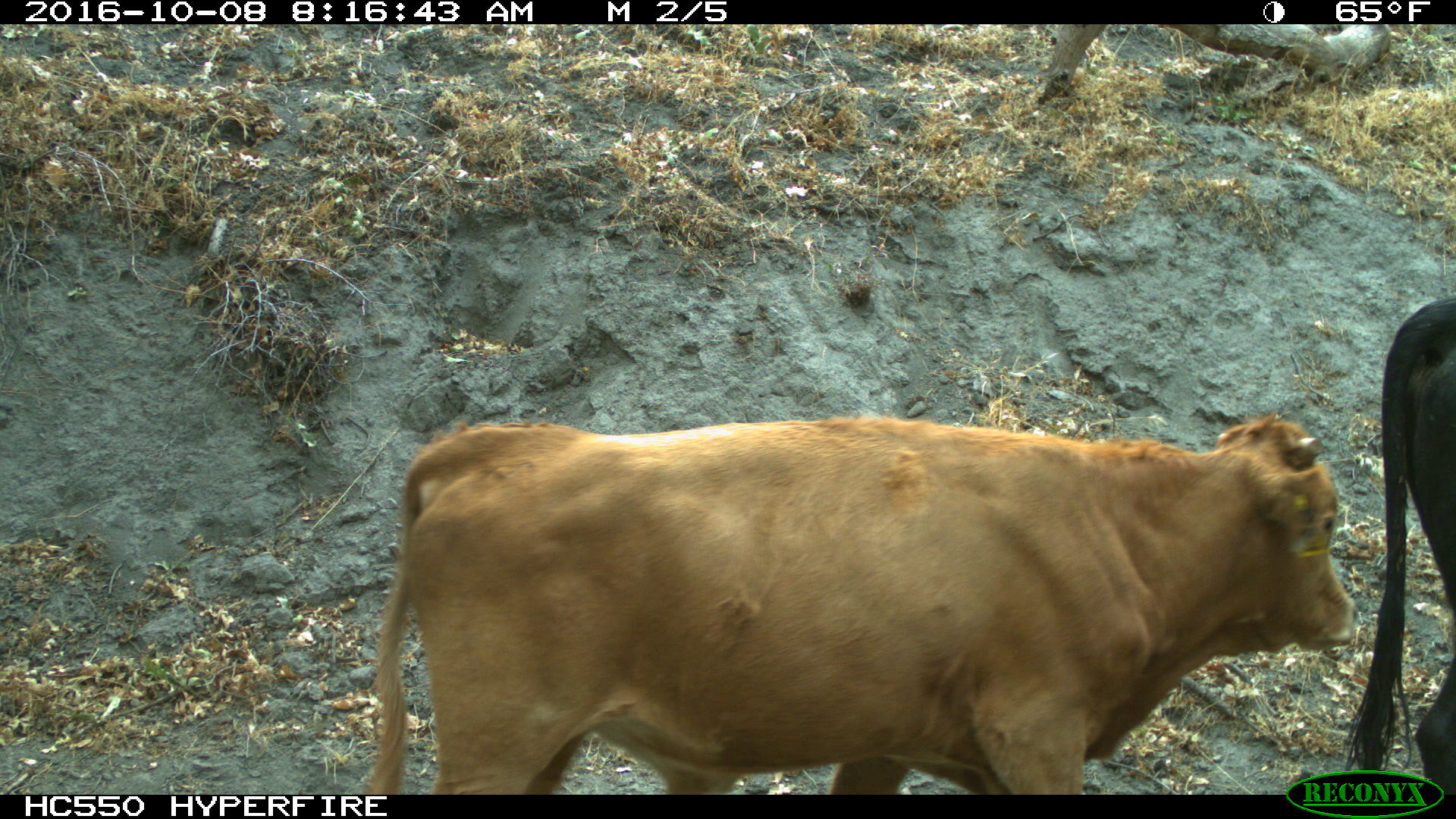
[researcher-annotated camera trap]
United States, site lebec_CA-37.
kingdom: Animalia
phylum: Chordata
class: Mammalia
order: Artiodactyla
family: Bovidae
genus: Bos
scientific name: Bos taurus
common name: domestic cow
Bos taurus (domestic cow).